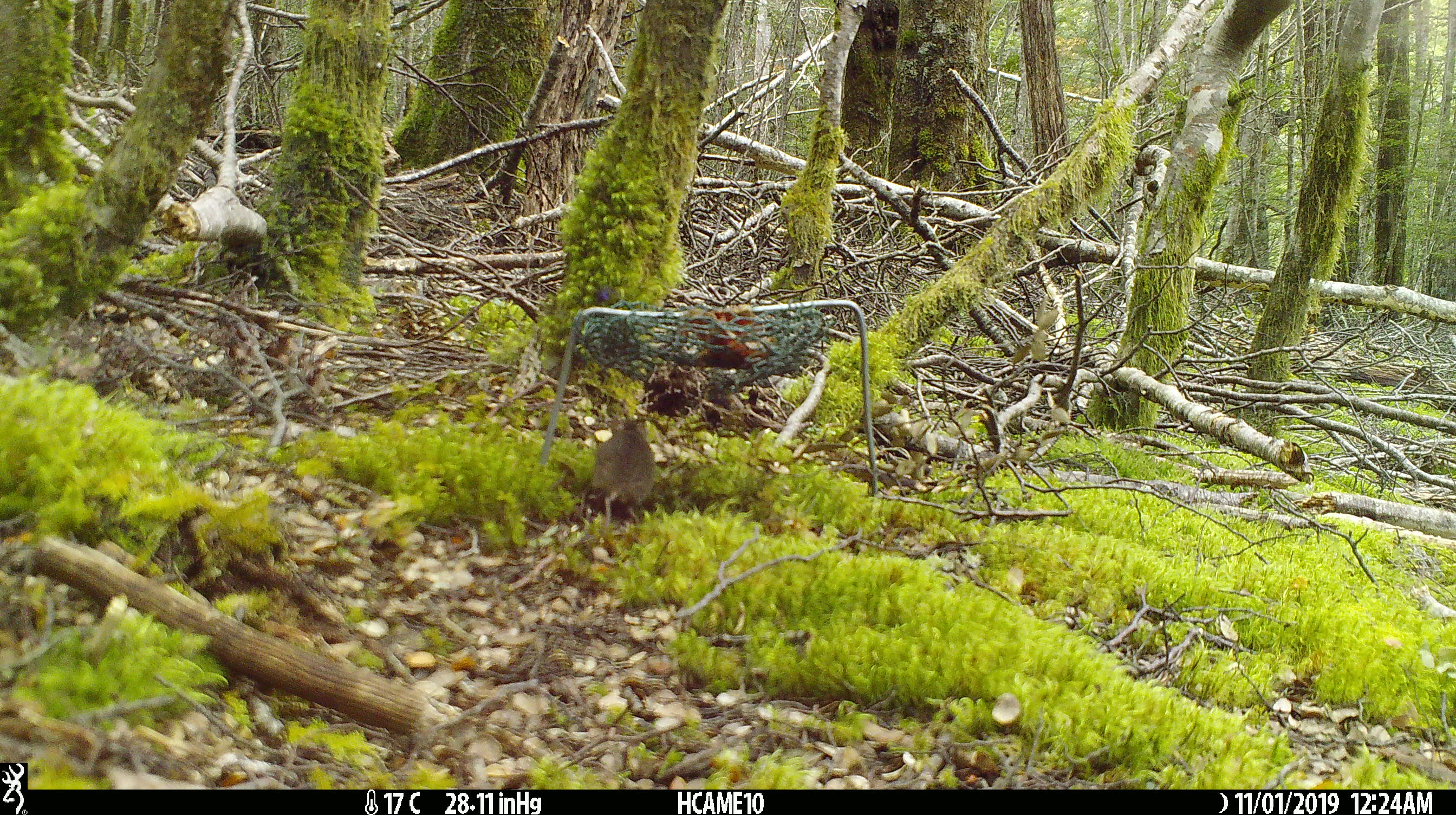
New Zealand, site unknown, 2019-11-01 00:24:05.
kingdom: Animalia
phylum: Chordata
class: Mammalia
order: Rodentia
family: Muridae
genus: Mus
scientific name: Mus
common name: mouse